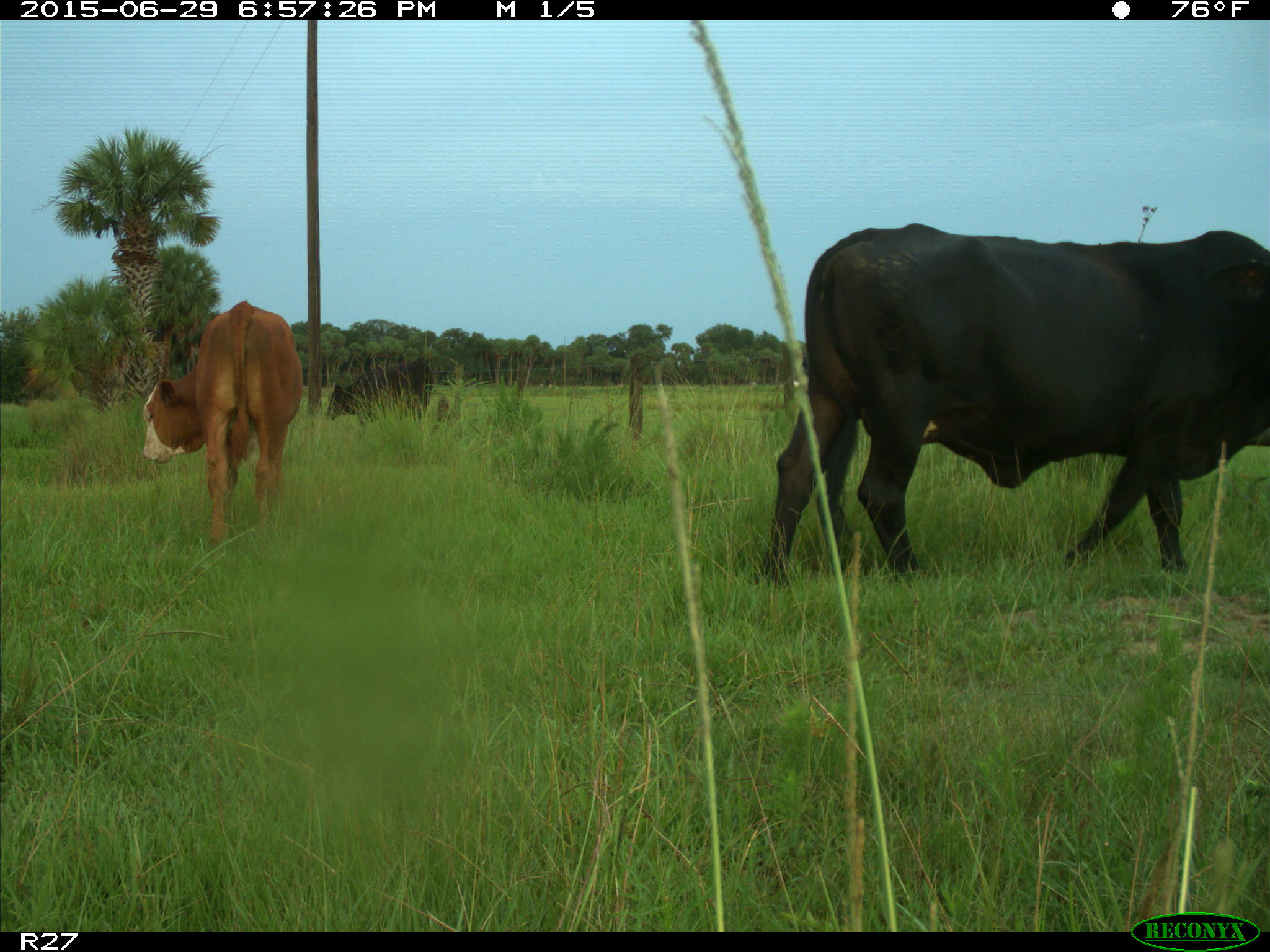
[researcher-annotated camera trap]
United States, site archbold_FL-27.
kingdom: Animalia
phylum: Chordata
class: Mammalia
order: Artiodactyla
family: Bovidae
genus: Bos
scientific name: Bos taurus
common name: domestic cow